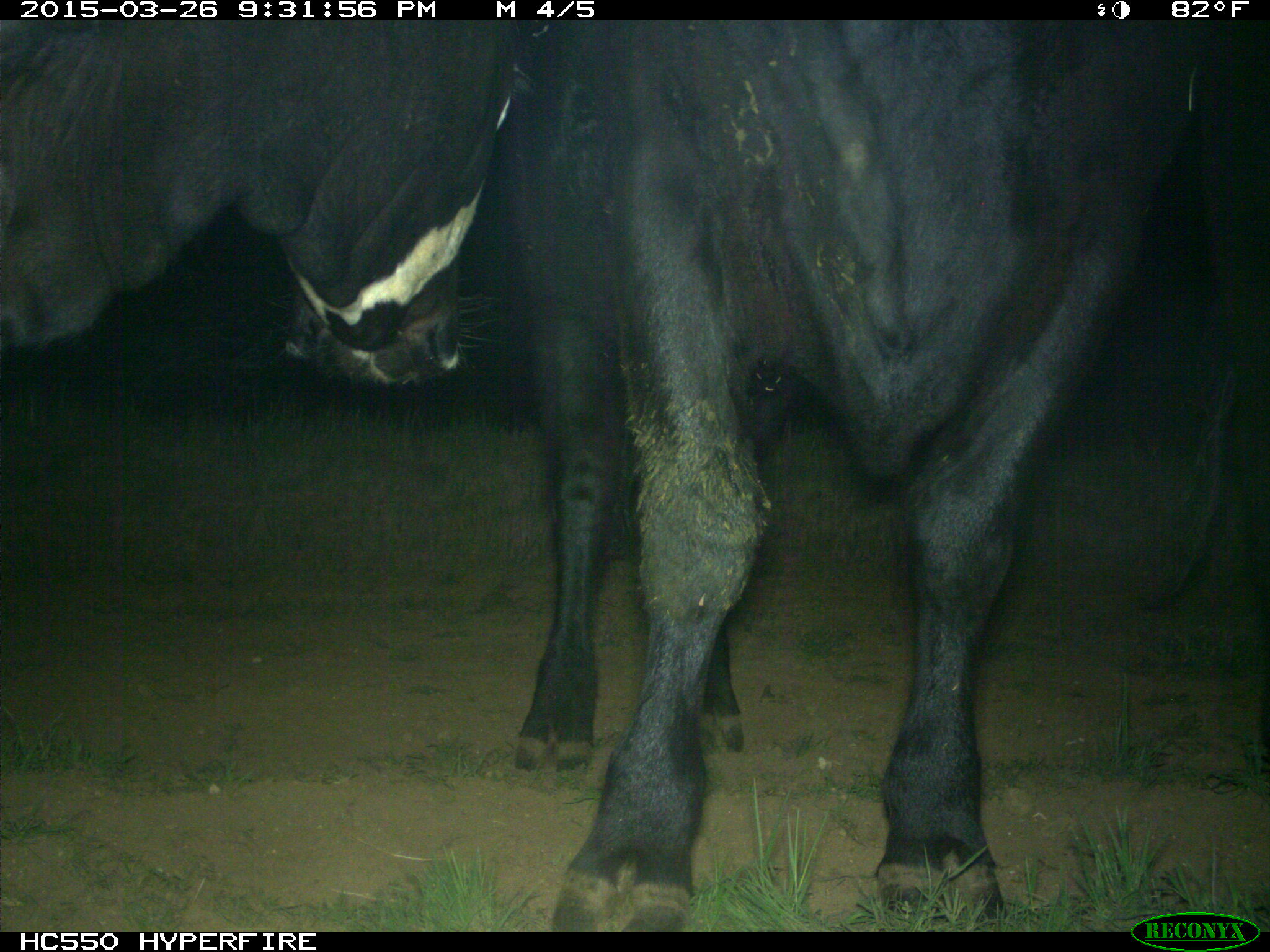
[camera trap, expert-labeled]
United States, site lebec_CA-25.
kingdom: Animalia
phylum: Chordata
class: Mammalia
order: Artiodactyla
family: Bovidae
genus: Bos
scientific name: Bos taurus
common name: domestic cow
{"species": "Bos taurus (domestic cow)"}